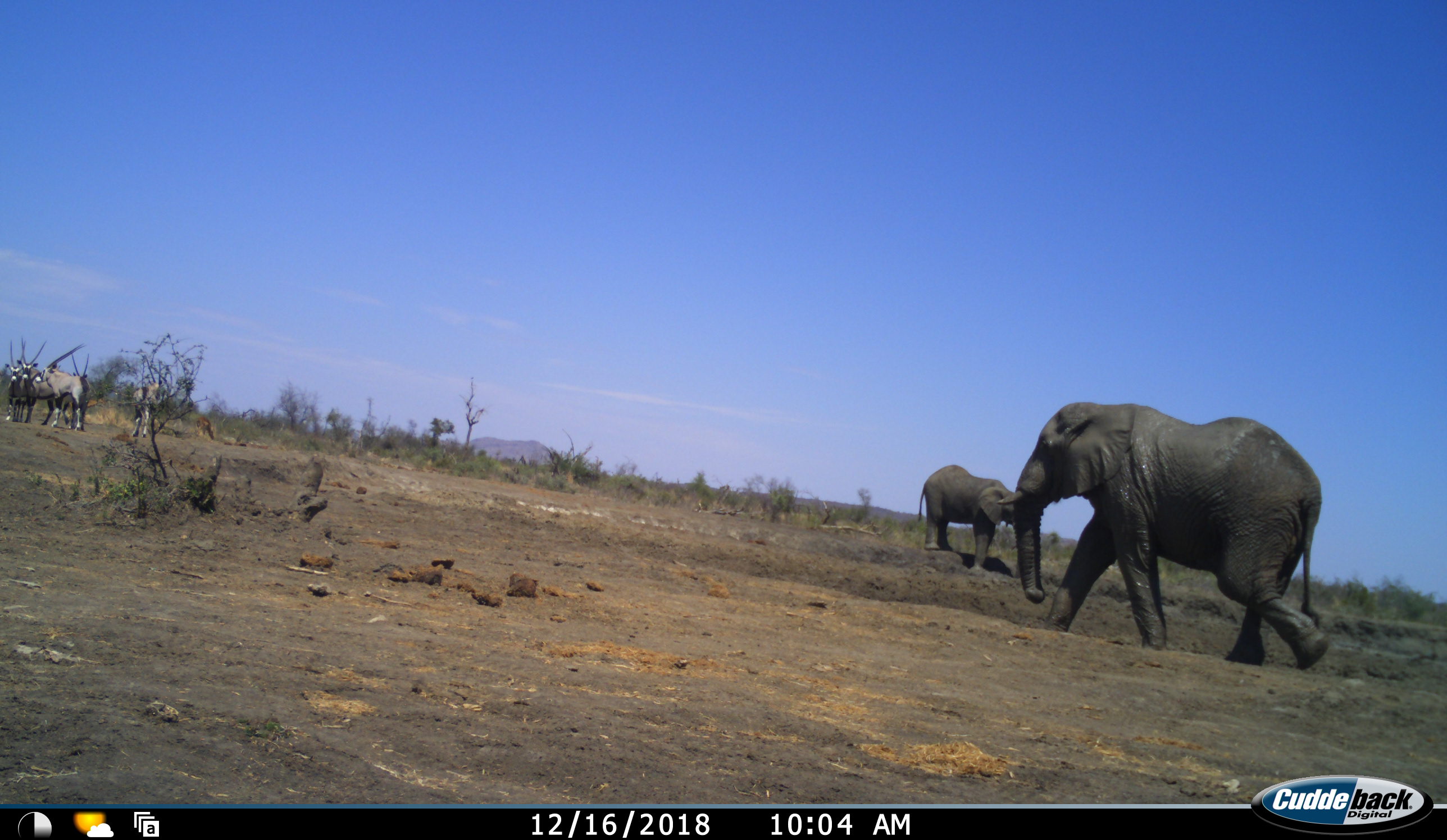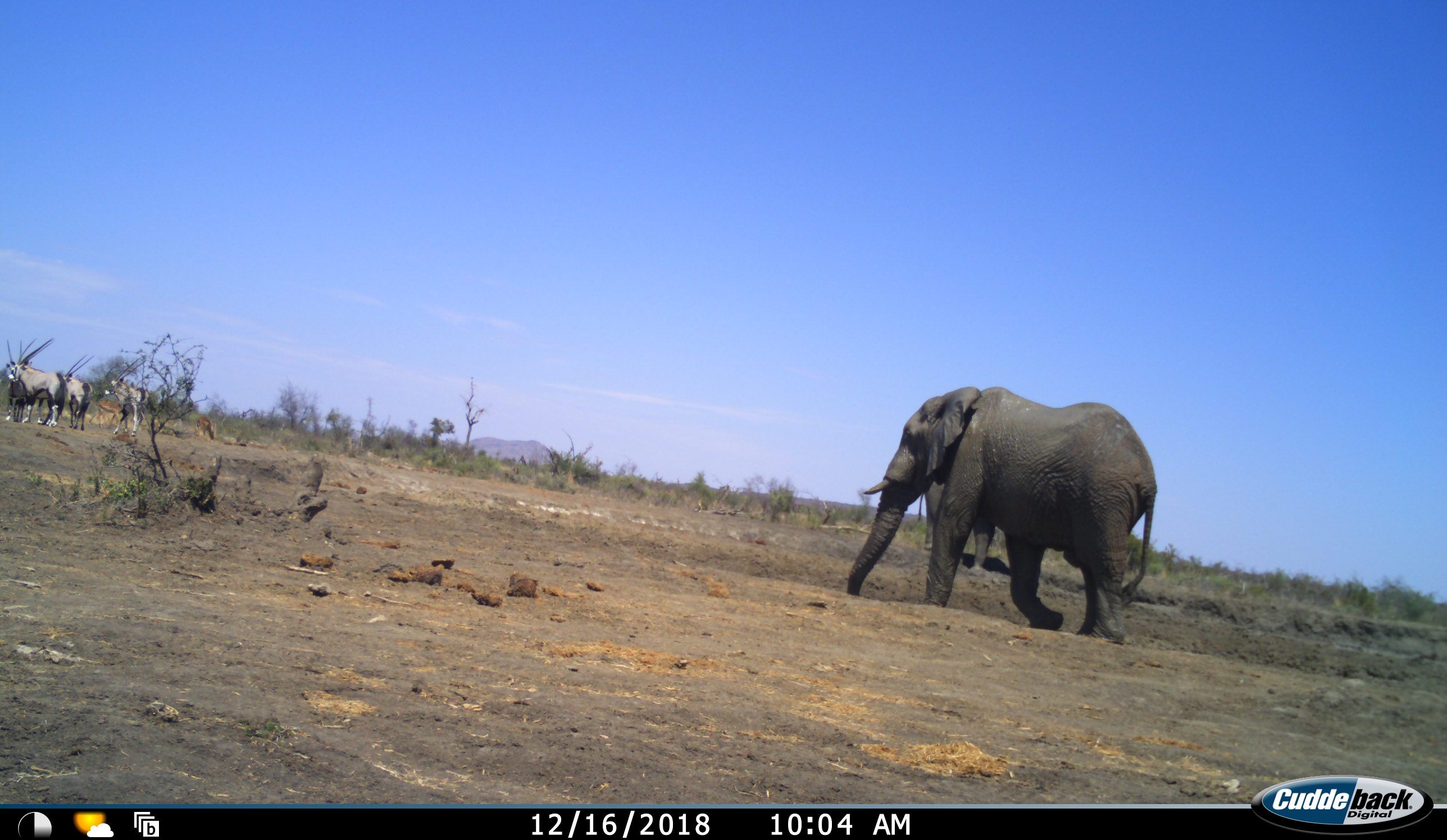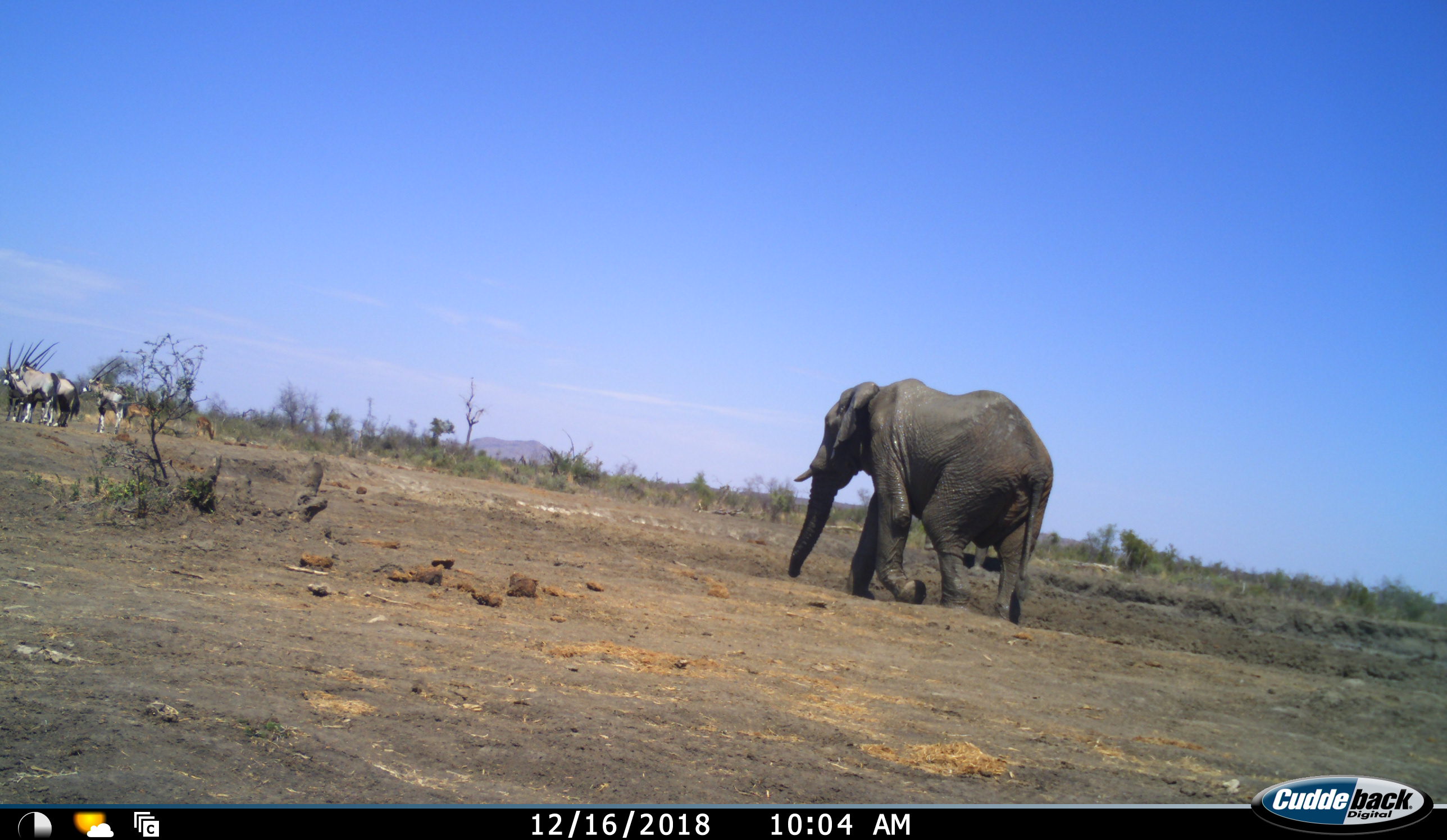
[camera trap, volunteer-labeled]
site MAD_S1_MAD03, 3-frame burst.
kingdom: Animalia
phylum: Chordata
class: Mammalia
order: Proboscidea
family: Elephantidae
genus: Loxodonta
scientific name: Loxodonta africana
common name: african bush elephant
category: elephant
Elephant (african bush elephant) (Loxodonta africana), count 2. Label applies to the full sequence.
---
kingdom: Animalia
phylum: Chordata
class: Mammalia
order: Artiodactyla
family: Bovidae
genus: Oryx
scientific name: Oryx gazella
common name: gemsbok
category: oryx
Oryx (gemsbok) (Oryx gazella), count 5. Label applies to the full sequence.